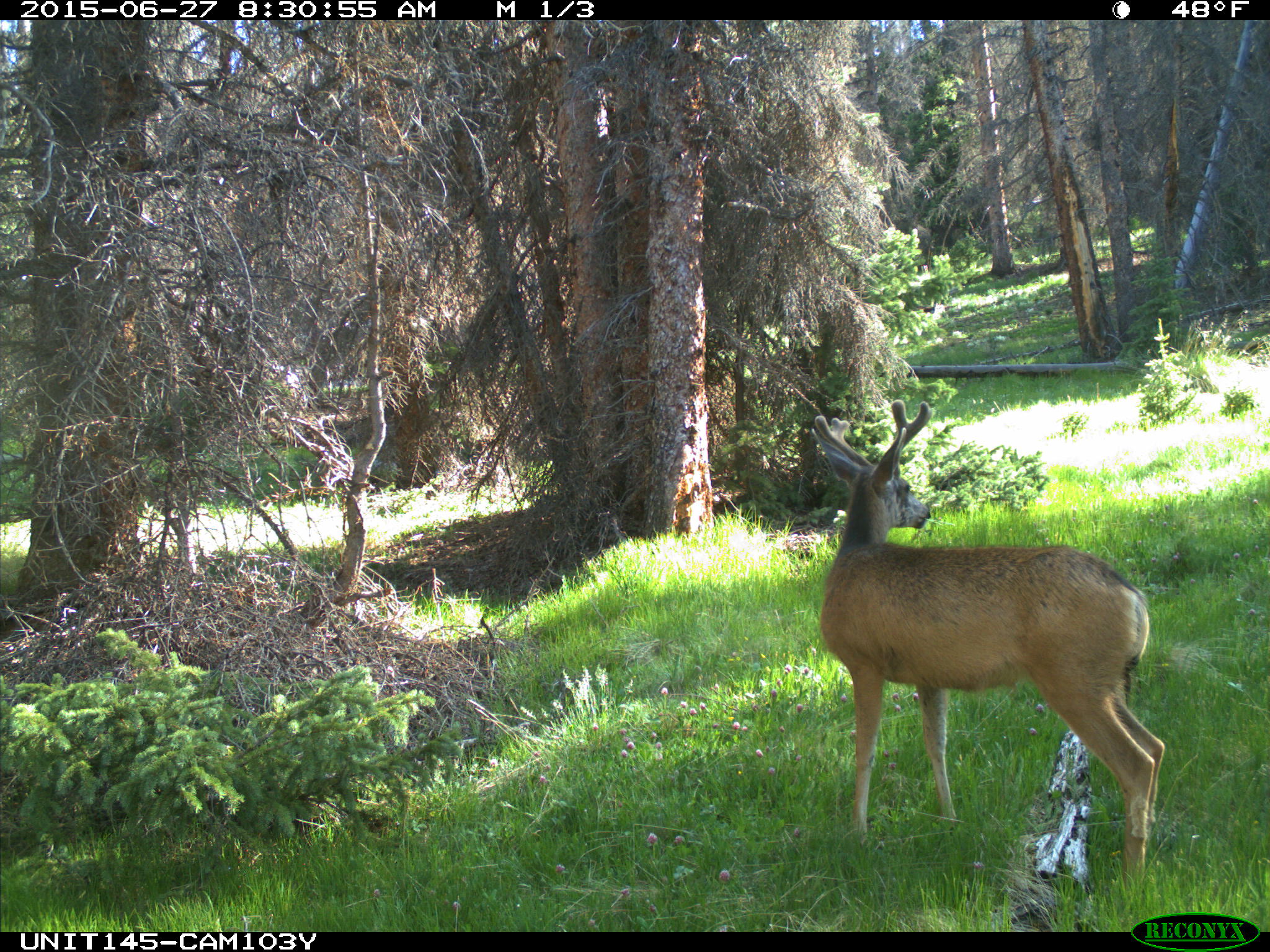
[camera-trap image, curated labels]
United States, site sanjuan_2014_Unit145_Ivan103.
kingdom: Animalia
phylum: Chordata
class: Mammalia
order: Artiodactyla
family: Cervidae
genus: Odocoileus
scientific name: Odocoileus hemionus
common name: mule deer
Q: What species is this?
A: Odocoileus hemionus (mule deer).